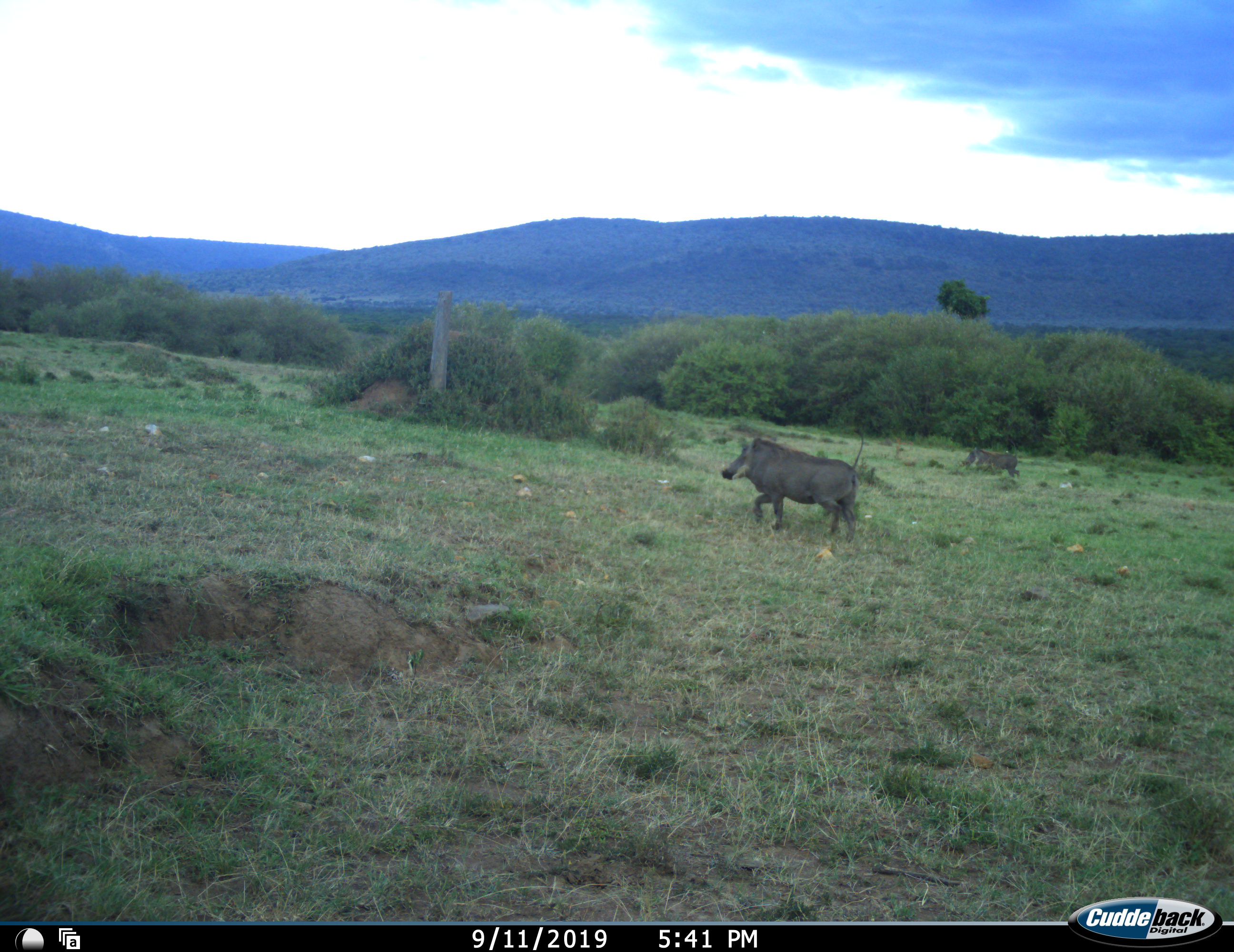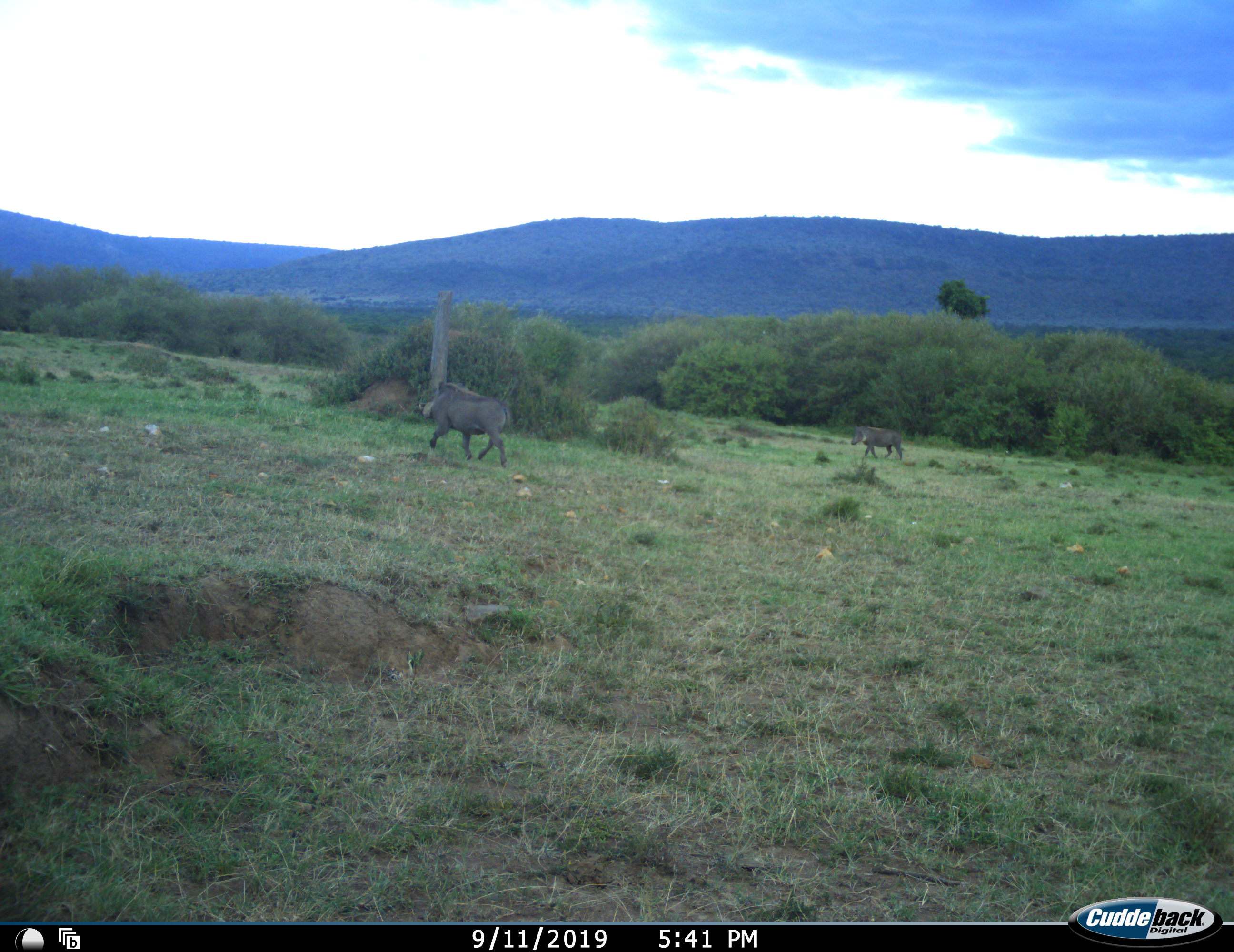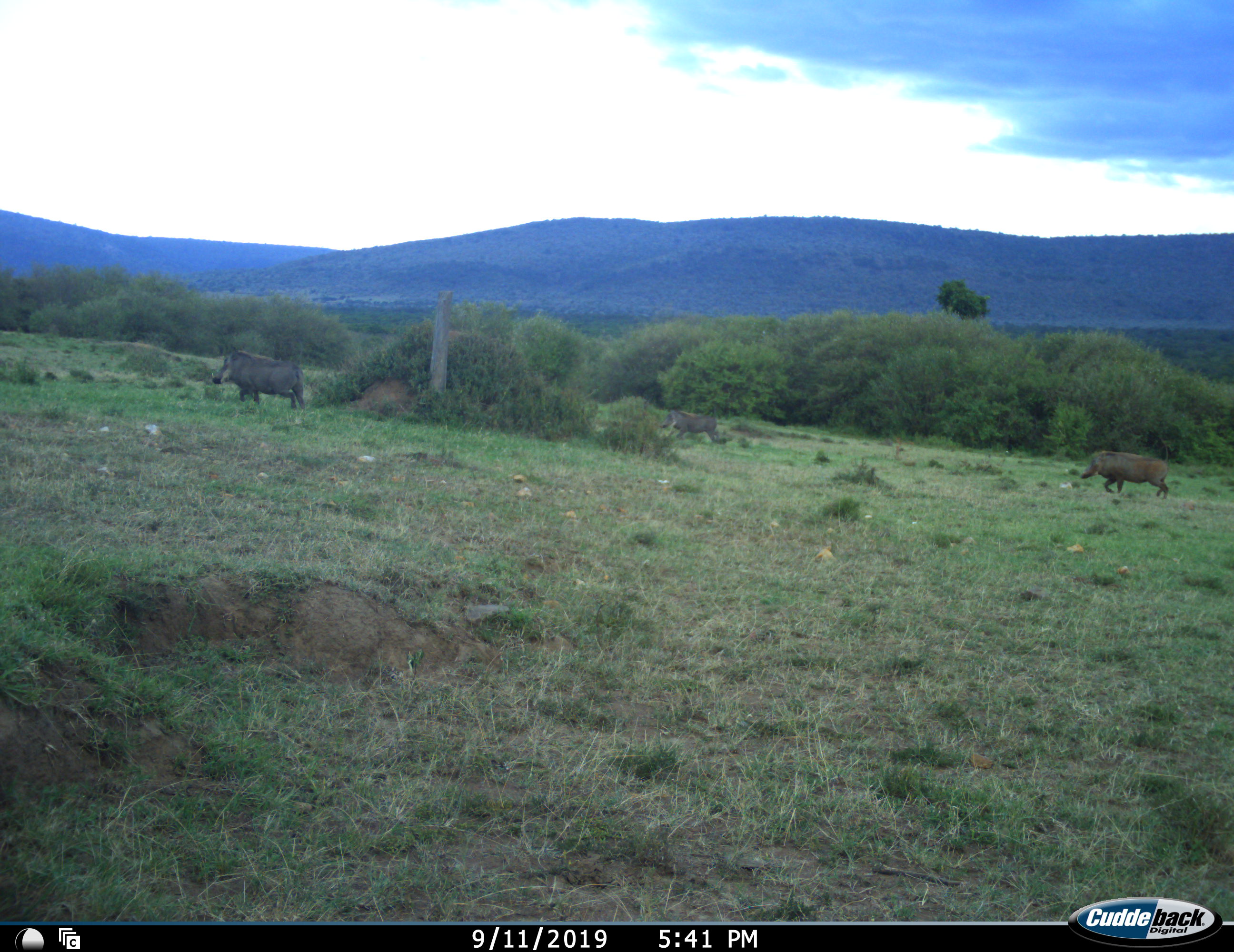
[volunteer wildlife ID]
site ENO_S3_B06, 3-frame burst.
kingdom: Animalia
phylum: Chordata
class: Mammalia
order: Artiodactyla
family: Suidae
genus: Phacochoerus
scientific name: Phacochoerus africanus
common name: warthog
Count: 3.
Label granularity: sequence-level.